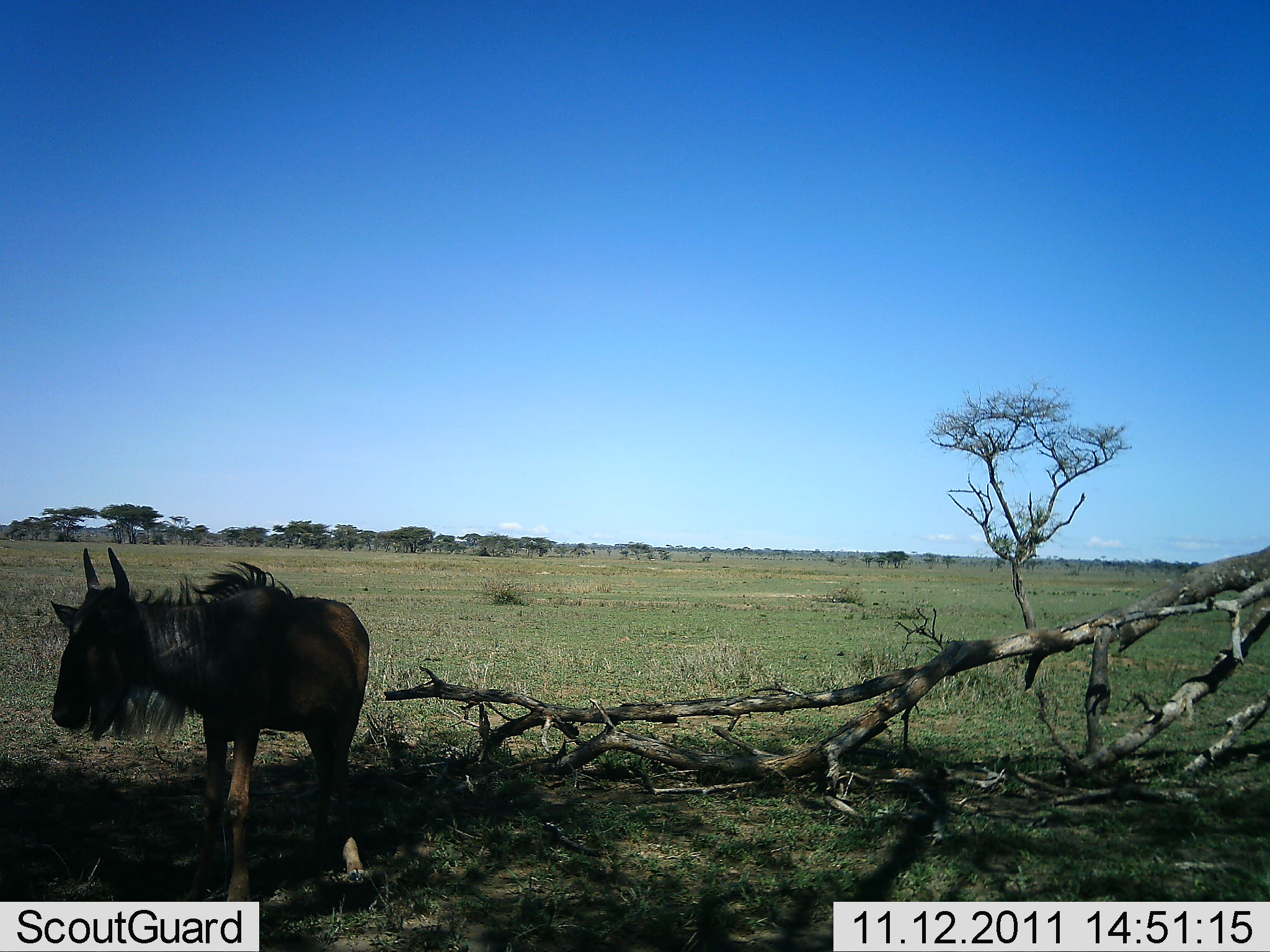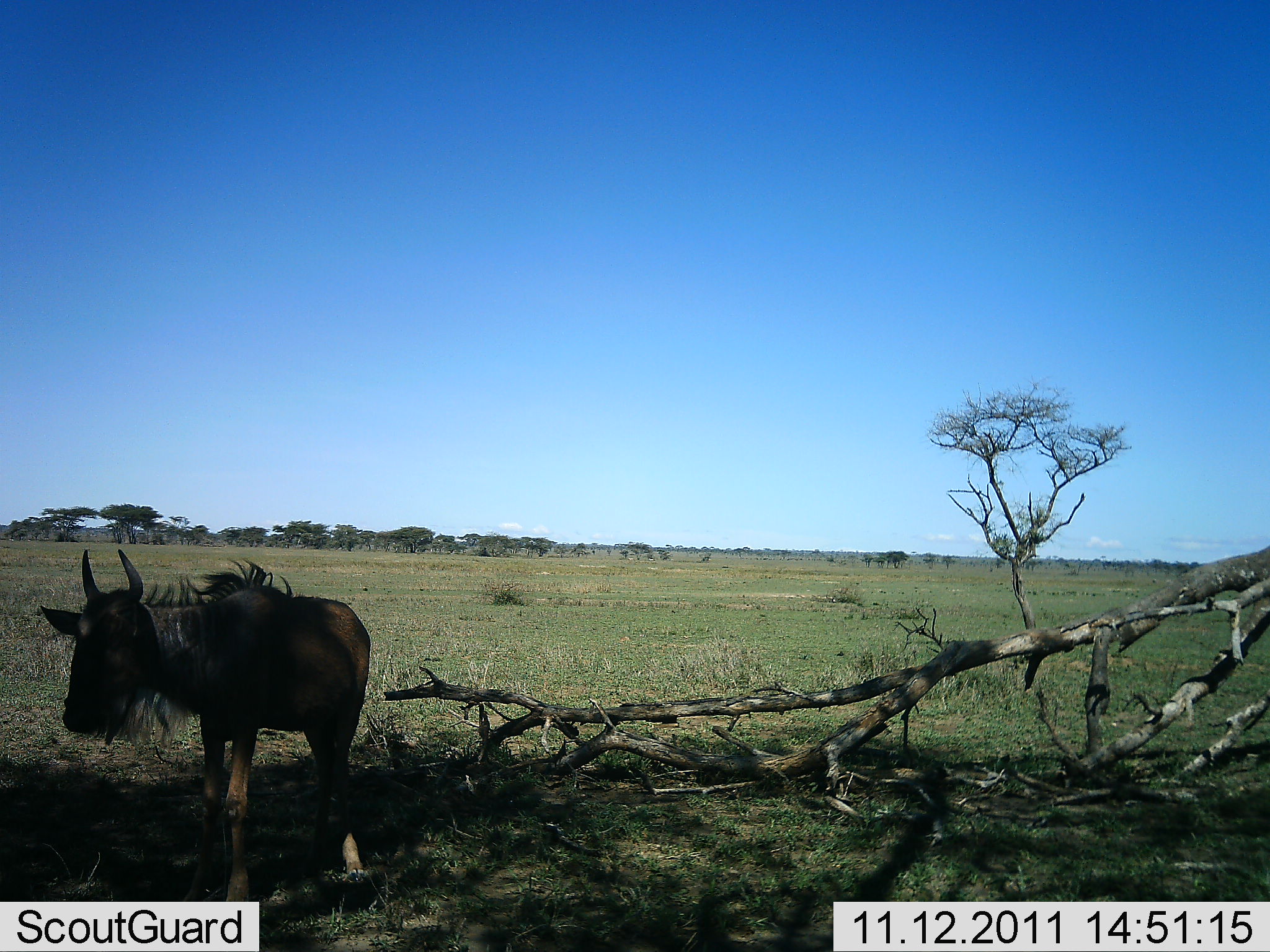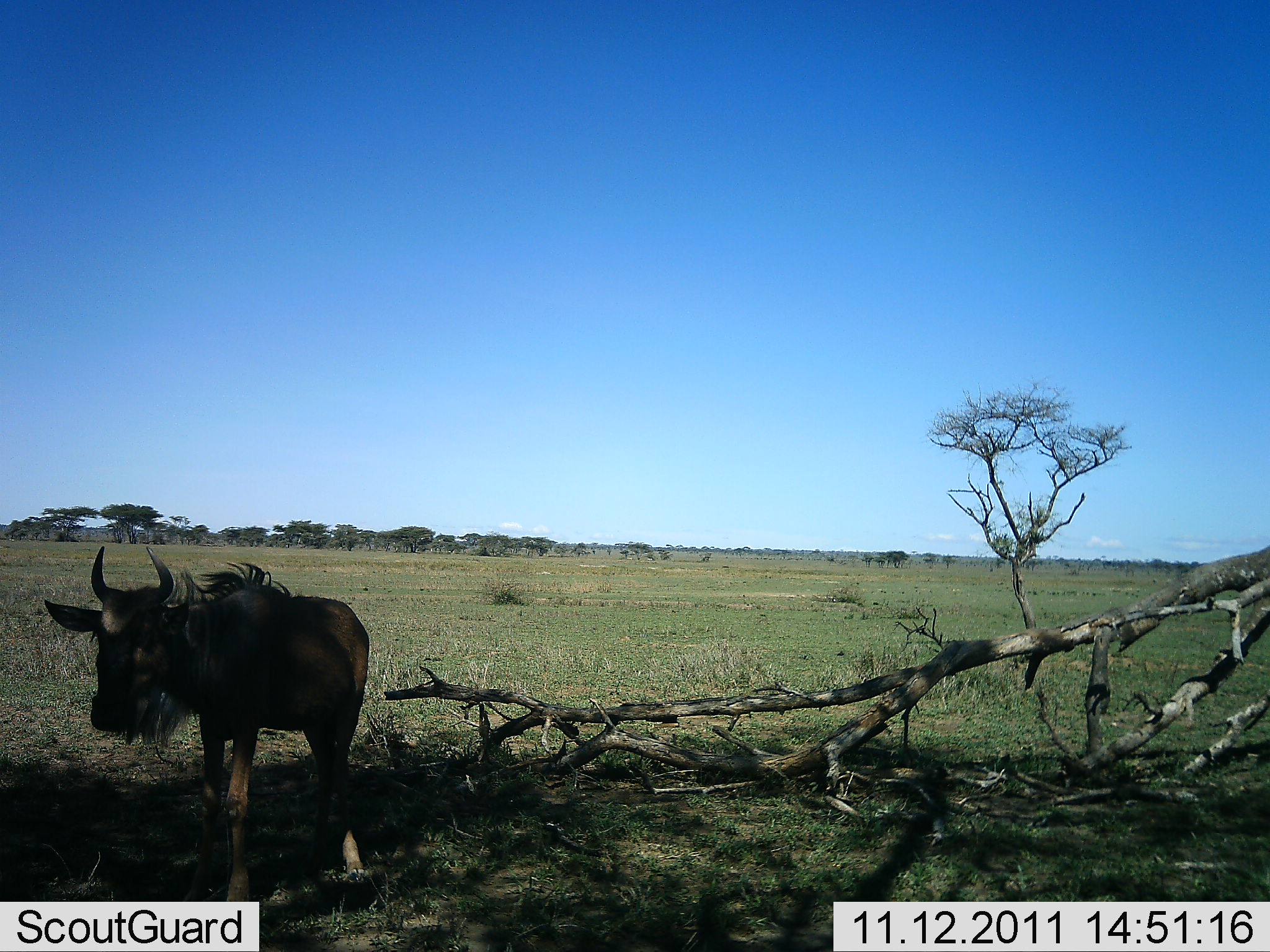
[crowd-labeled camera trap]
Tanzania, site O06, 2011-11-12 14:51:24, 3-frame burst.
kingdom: Animalia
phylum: Chordata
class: Mammalia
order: Artiodactyla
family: Bovidae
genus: Connochaetes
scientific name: Connochaetes taurinus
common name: blue wildebeest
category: wildebeest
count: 1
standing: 100%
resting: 0%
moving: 0%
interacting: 0%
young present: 7%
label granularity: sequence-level